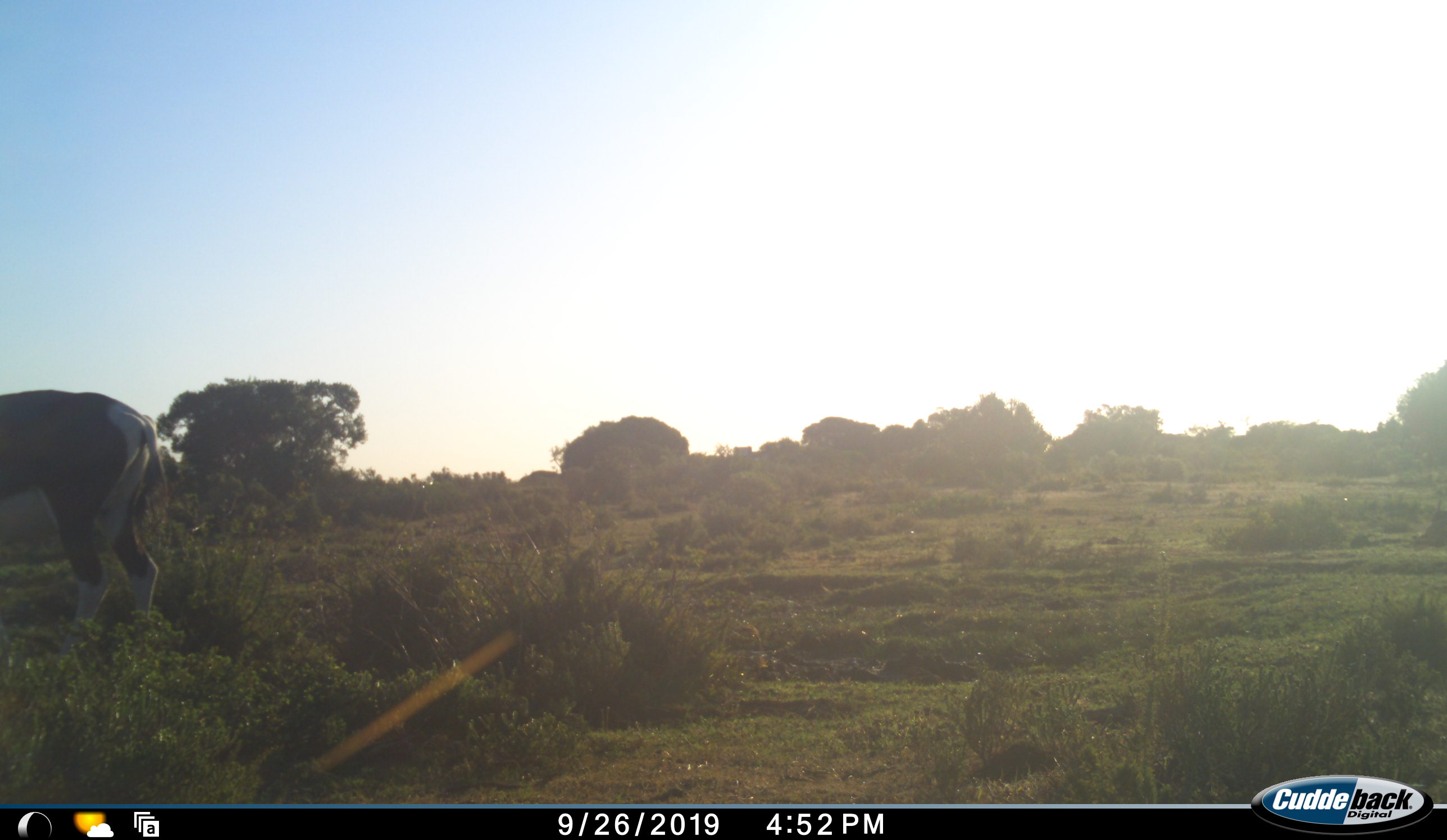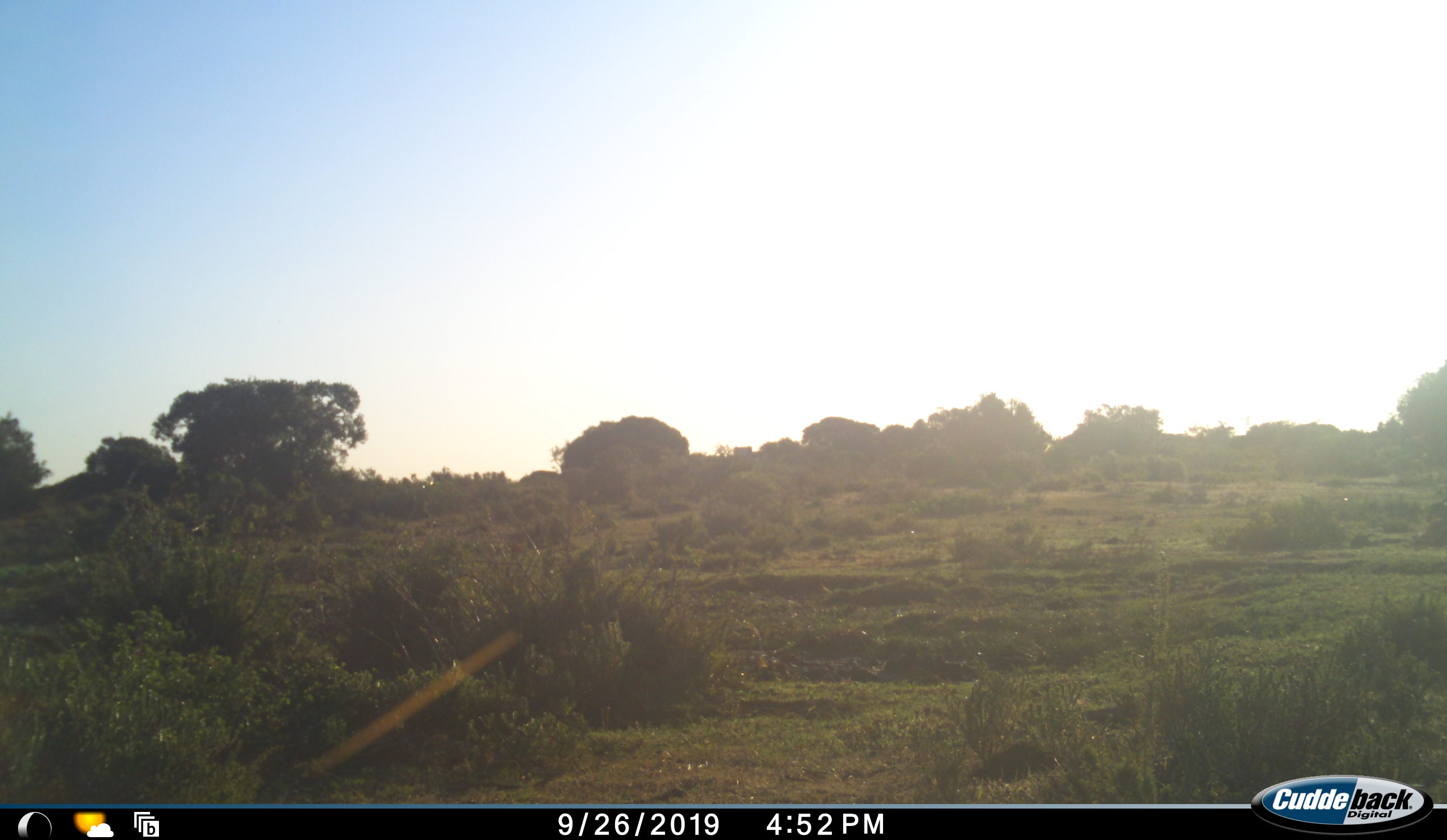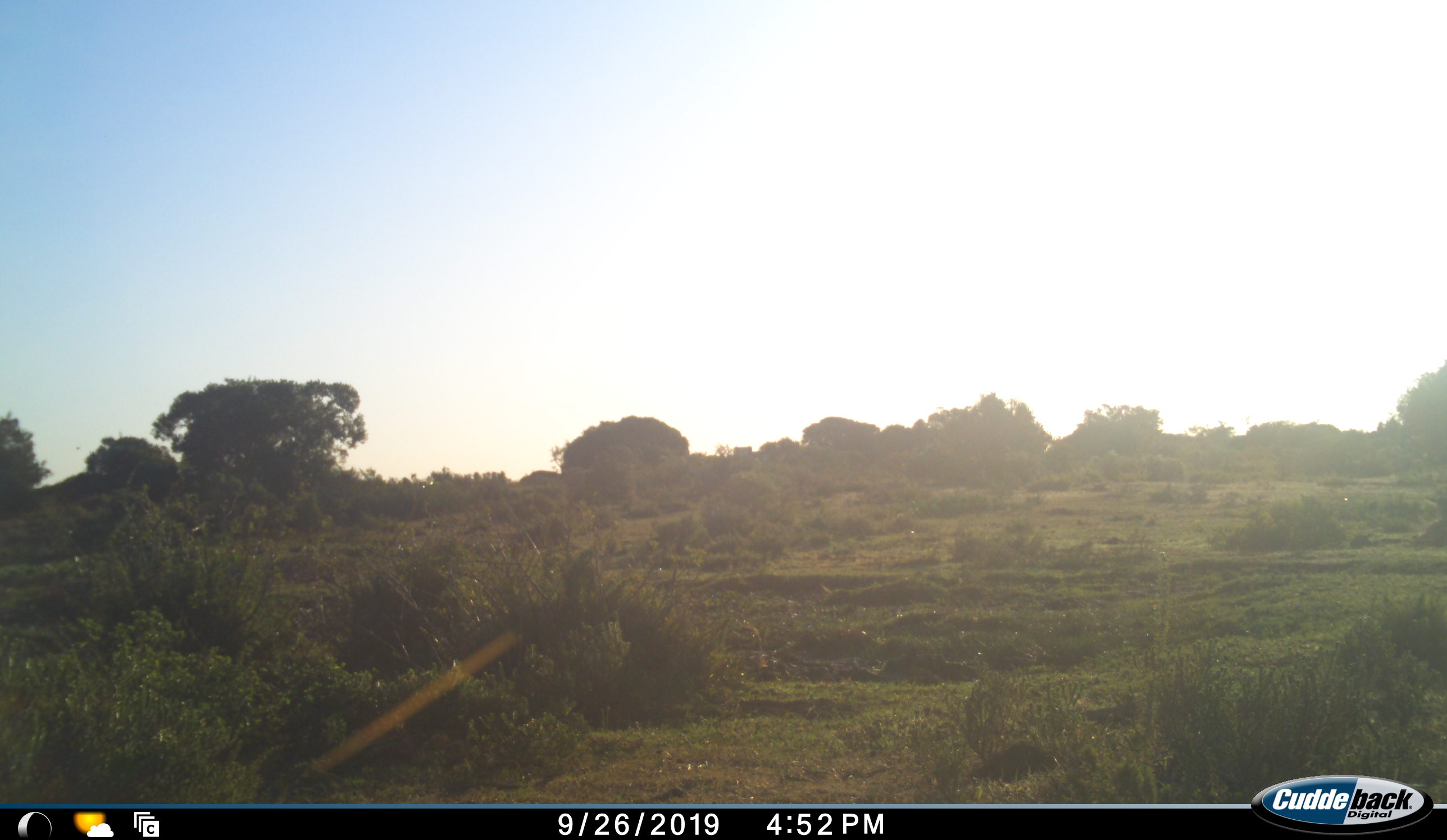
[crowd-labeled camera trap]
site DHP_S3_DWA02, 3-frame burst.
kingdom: Animalia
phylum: Chordata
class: Mammalia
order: Artiodactyla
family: Bovidae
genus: Damaliscus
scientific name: Damaliscus pygargus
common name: bontebok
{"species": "bontebok (Damaliscus pygargus)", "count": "1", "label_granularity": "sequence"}